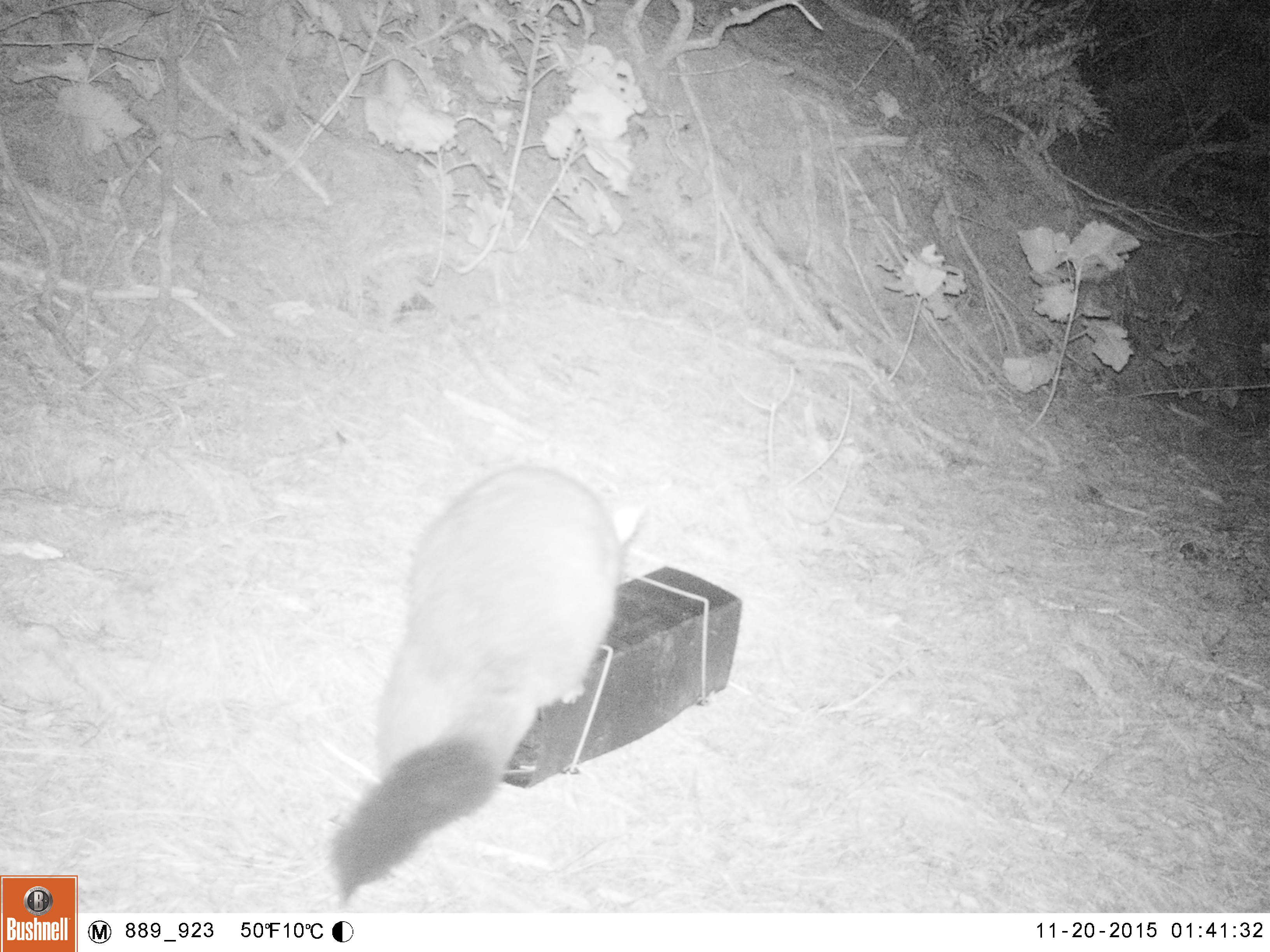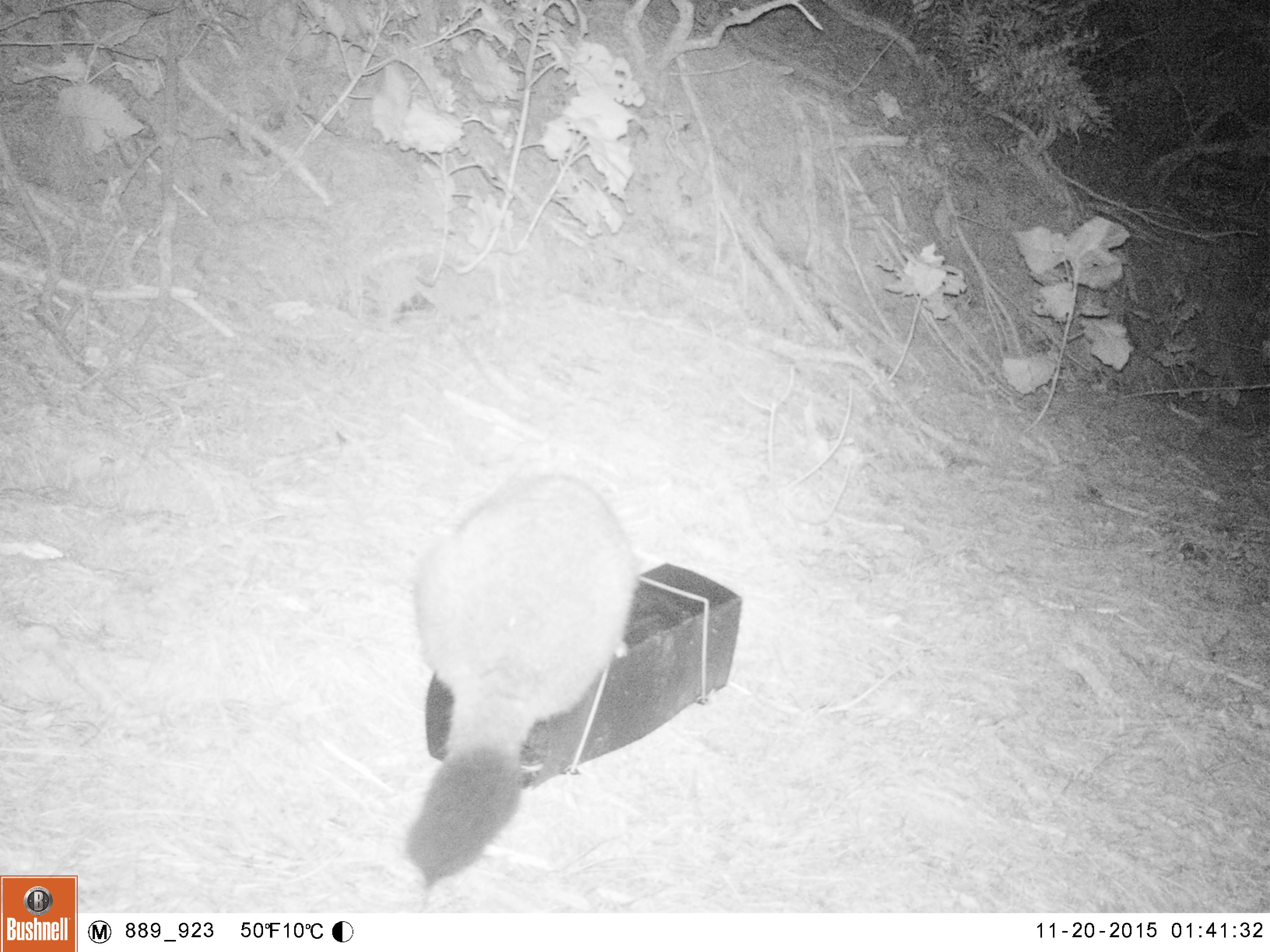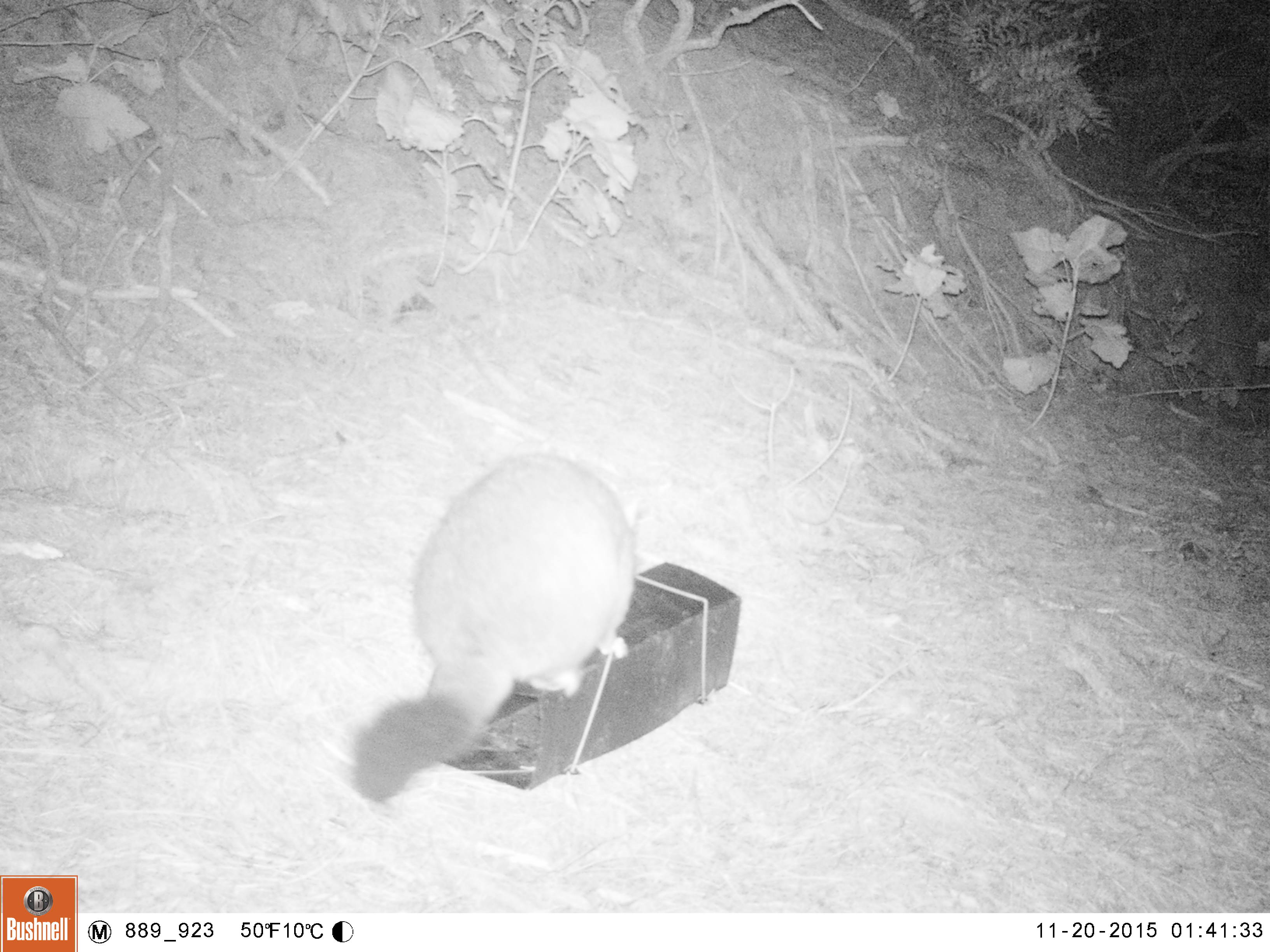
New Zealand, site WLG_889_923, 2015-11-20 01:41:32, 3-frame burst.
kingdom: Animalia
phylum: Chordata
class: Mammalia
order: Diprotodontia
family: Phalangeridae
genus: Trichosurus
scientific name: Trichosurus vulpecula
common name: common brushtail possum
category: possum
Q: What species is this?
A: Possum (common brushtail possum) (Trichosurus vulpecula).